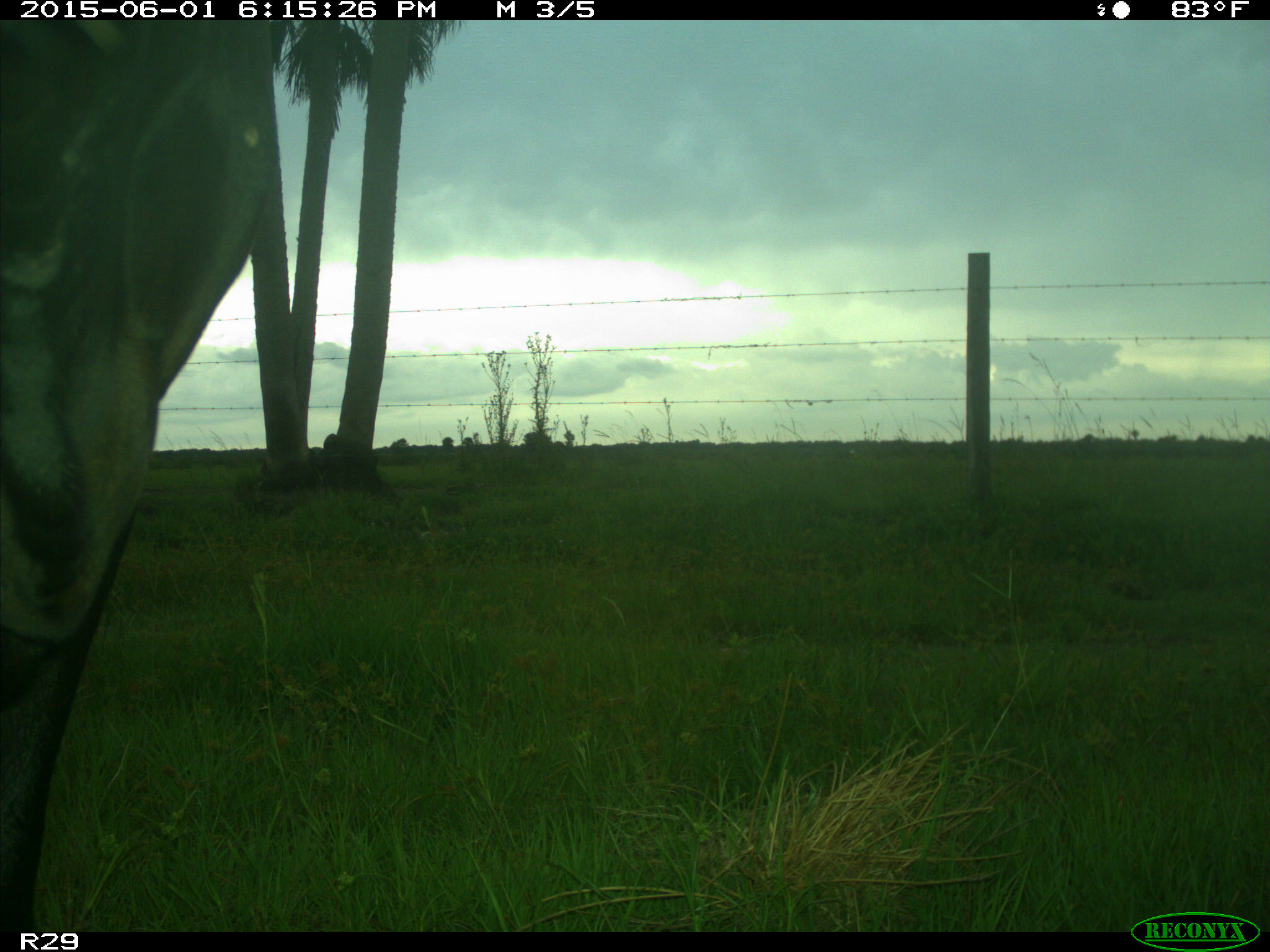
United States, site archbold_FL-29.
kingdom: Animalia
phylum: Chordata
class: Mammalia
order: Artiodactyla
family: Bovidae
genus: Bos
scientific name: Bos taurus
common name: domestic cow